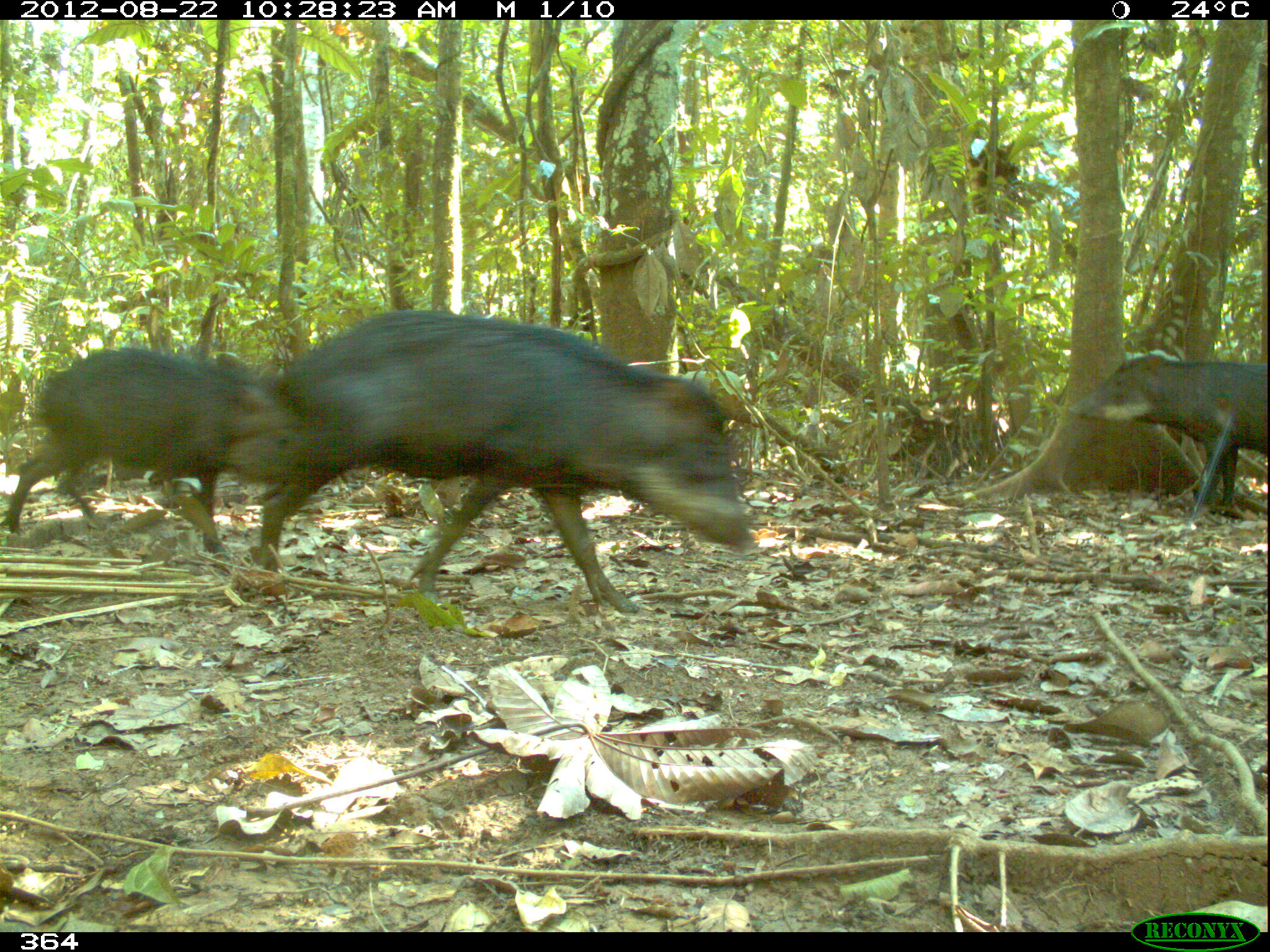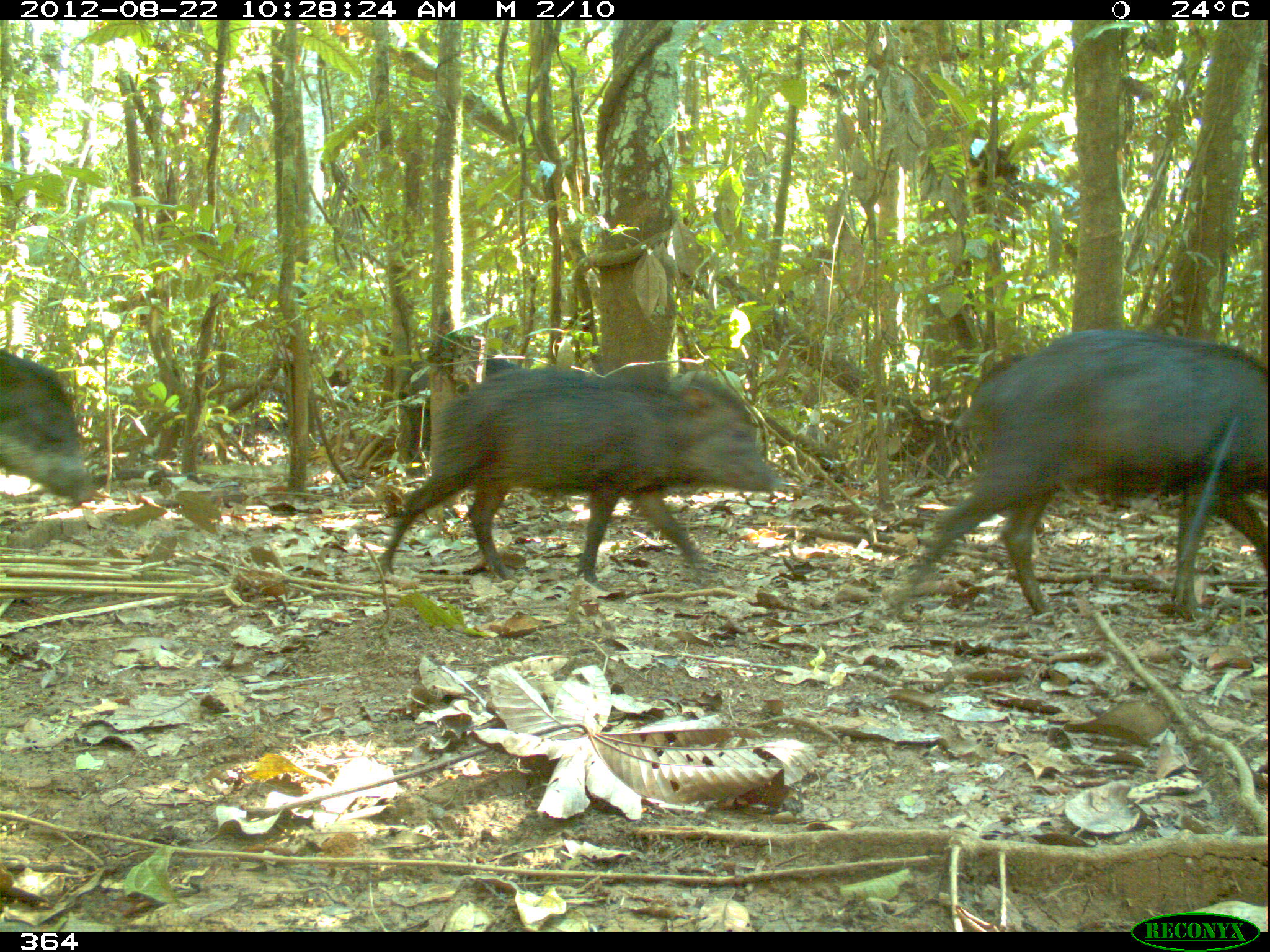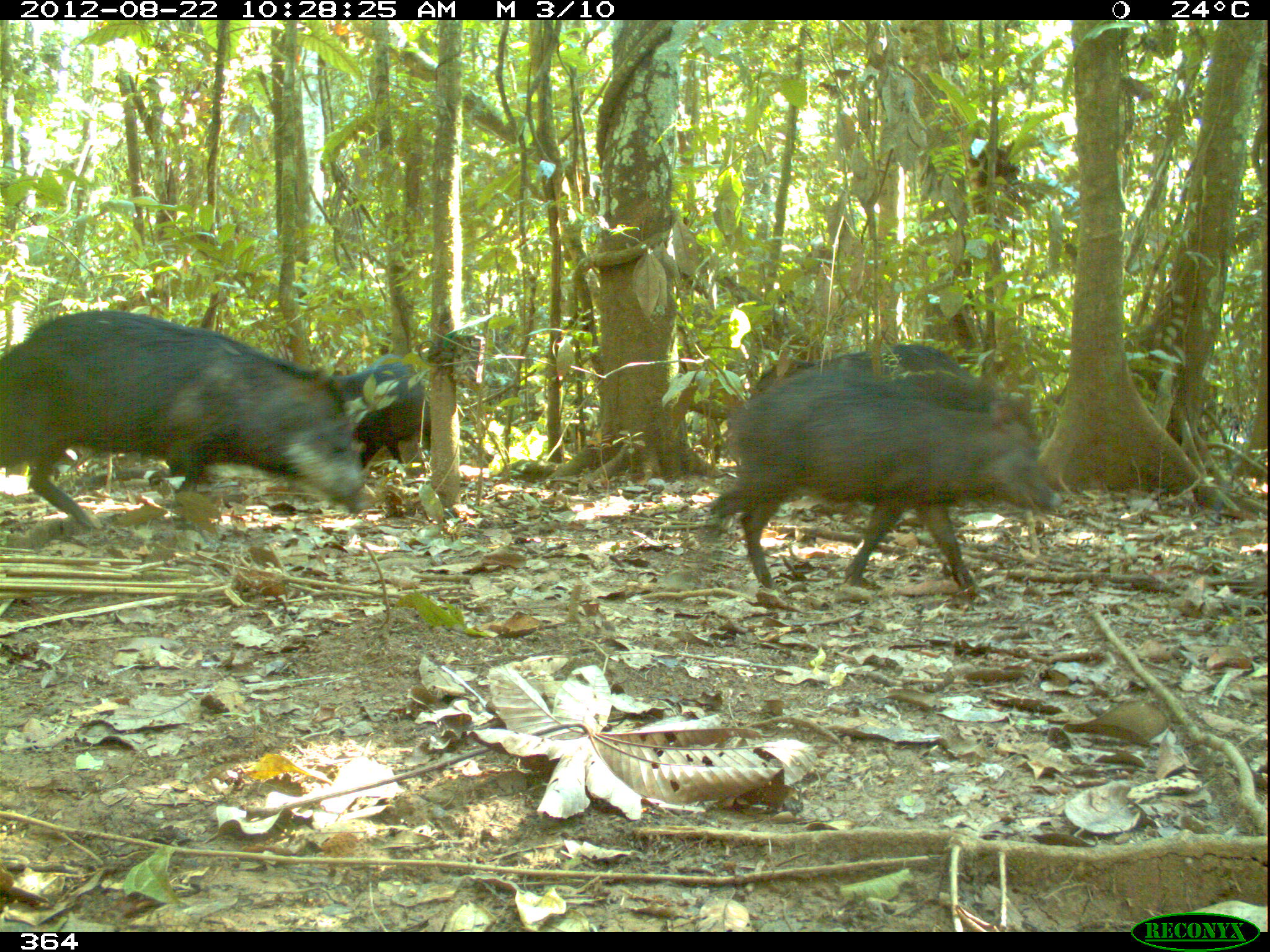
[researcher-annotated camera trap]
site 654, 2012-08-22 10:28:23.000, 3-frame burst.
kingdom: Animalia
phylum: Chordata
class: Mammalia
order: Artiodactyla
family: Tayassuidae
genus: Tayassu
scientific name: Tayassu pecari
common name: white-lipped peccary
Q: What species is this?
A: Tayassu pecari (white-lipped peccary).